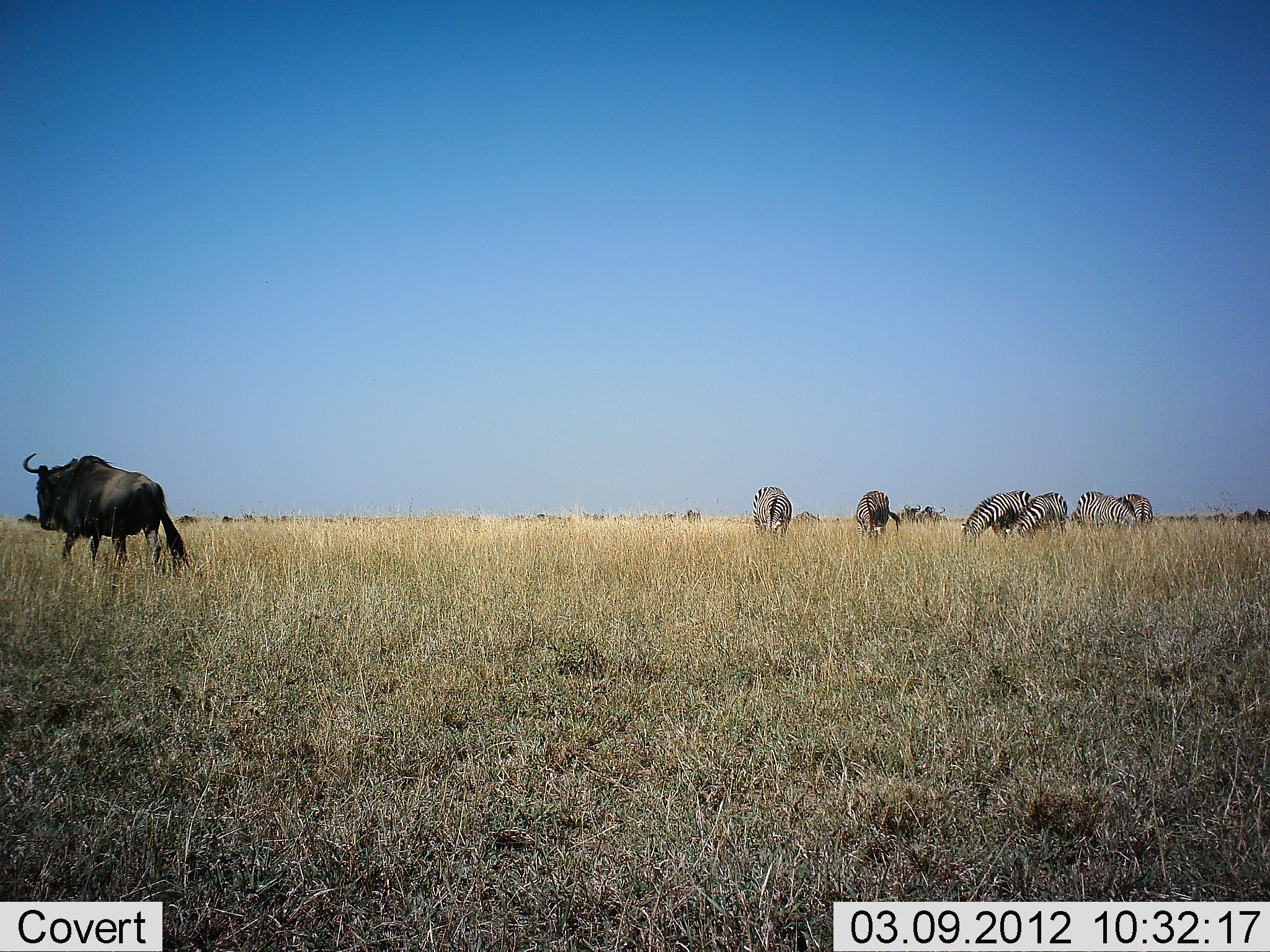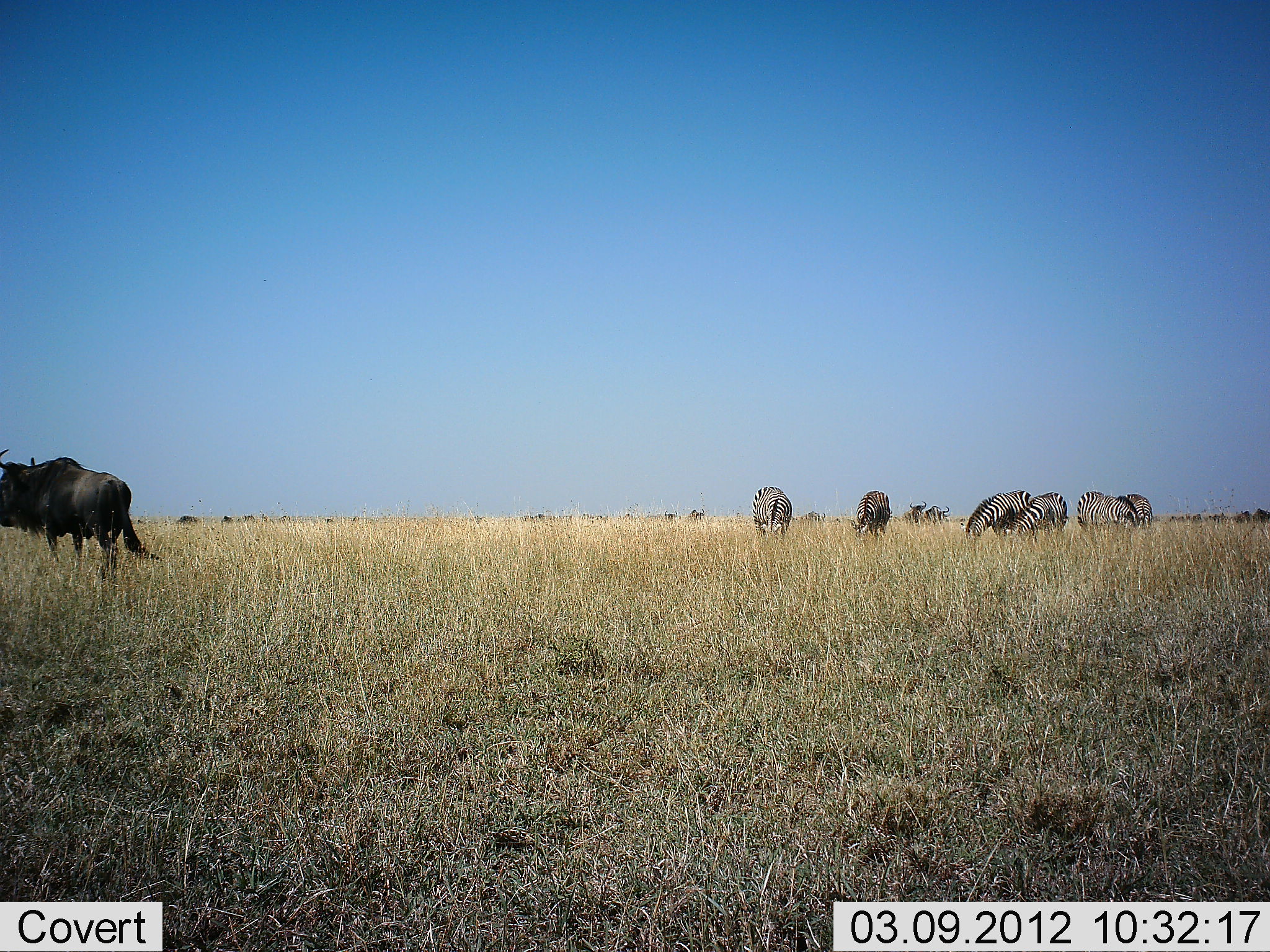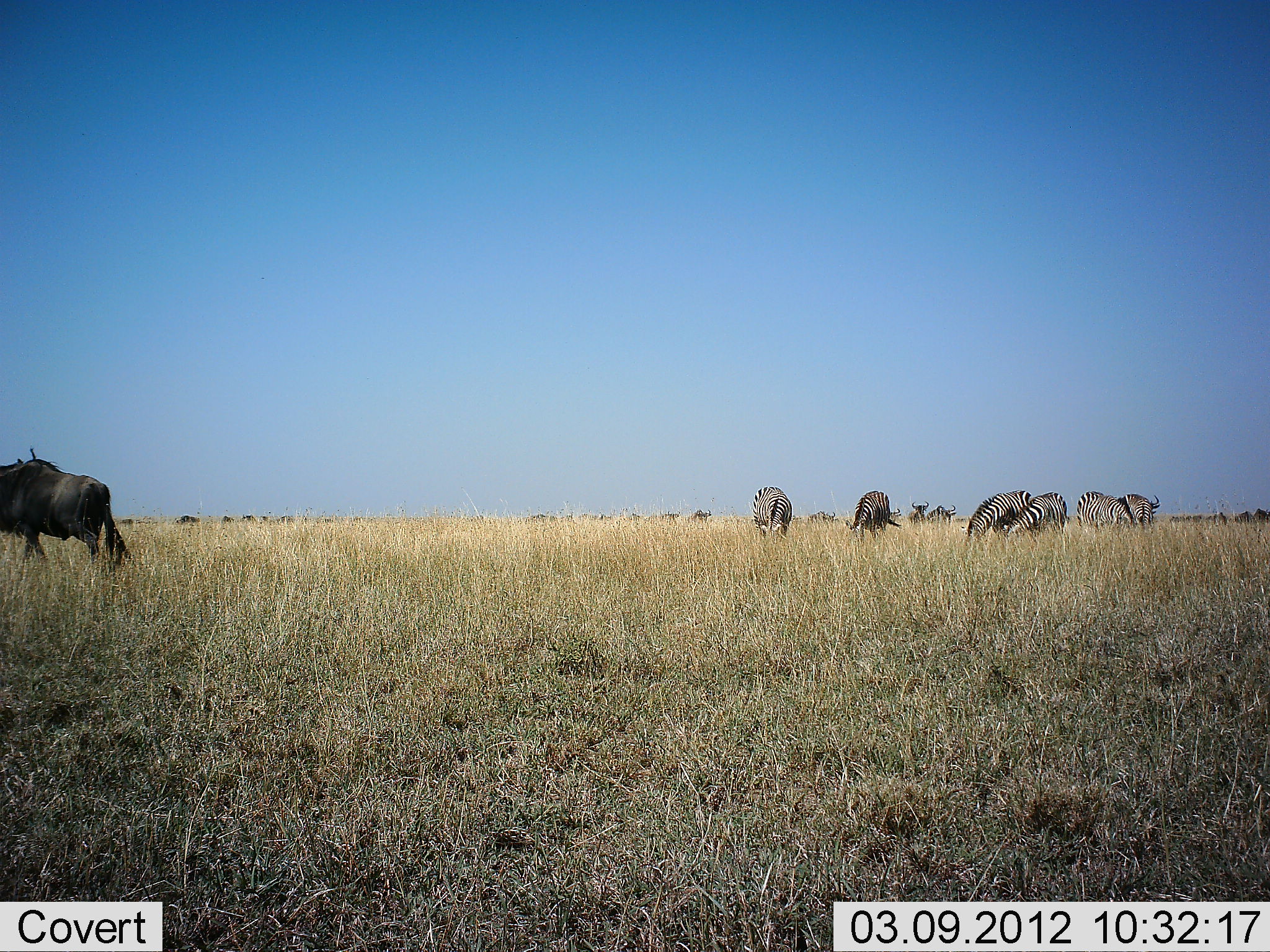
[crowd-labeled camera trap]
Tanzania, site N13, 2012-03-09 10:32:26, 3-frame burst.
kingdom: Animalia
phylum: Chordata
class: Mammalia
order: Artiodactyla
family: Bovidae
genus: Connochaetes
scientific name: Connochaetes taurinus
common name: blue wildebeest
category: wildebeest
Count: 11-50.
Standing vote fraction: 58%.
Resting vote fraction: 0%.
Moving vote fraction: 58%.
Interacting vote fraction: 0%.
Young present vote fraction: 0%.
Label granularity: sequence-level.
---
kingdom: Animalia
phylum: Chordata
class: Mammalia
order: Perissodactyla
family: Equidae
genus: Equus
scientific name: Equus quagga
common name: plains zebra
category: zebra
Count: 6.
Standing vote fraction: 35%.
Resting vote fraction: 4%.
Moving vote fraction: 9%.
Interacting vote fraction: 0%.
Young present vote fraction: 0%.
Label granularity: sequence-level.